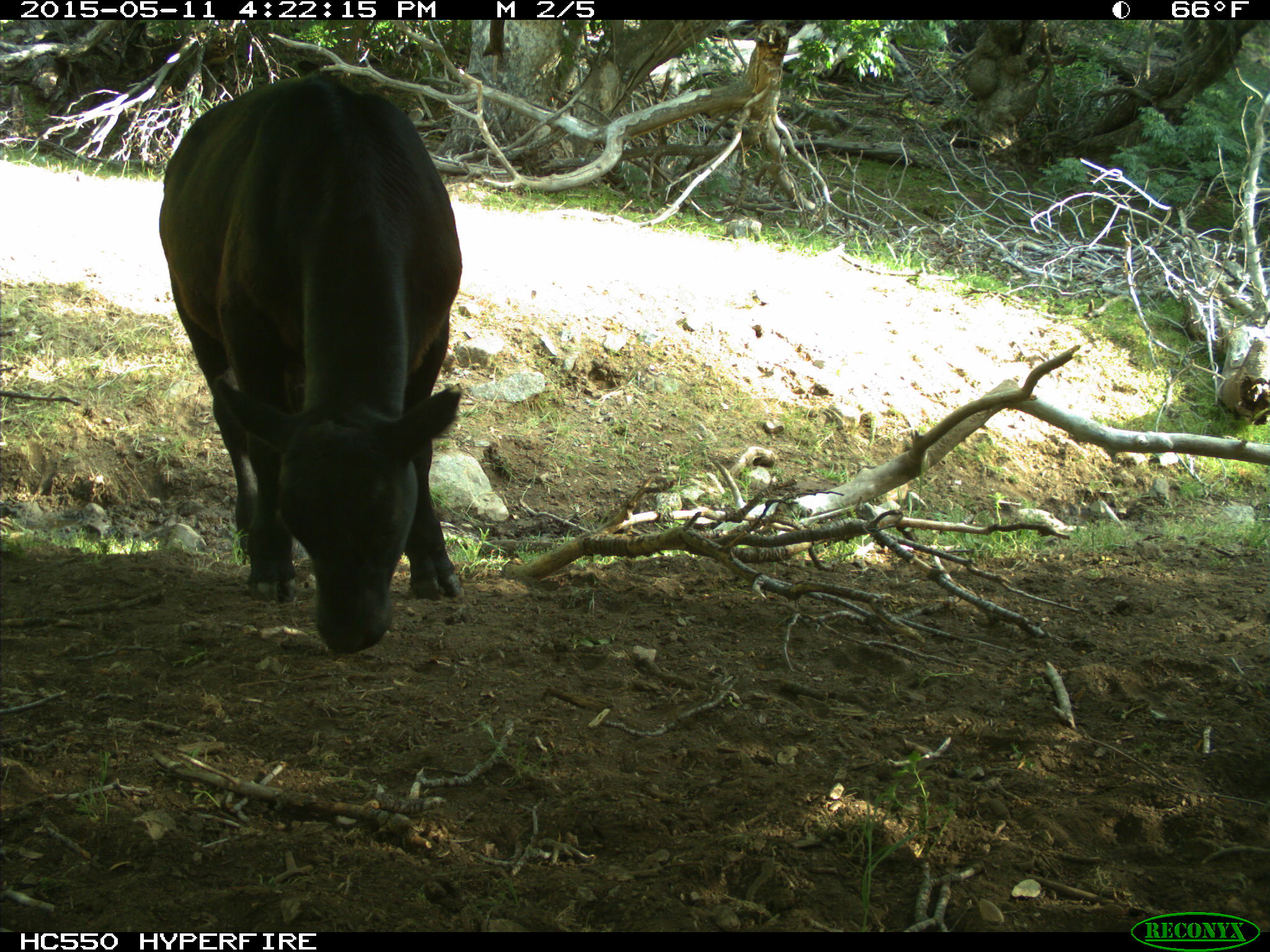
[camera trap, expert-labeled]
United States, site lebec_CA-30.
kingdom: Animalia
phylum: Chordata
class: Mammalia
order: Artiodactyla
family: Bovidae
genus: Bos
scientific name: Bos taurus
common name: domestic cow